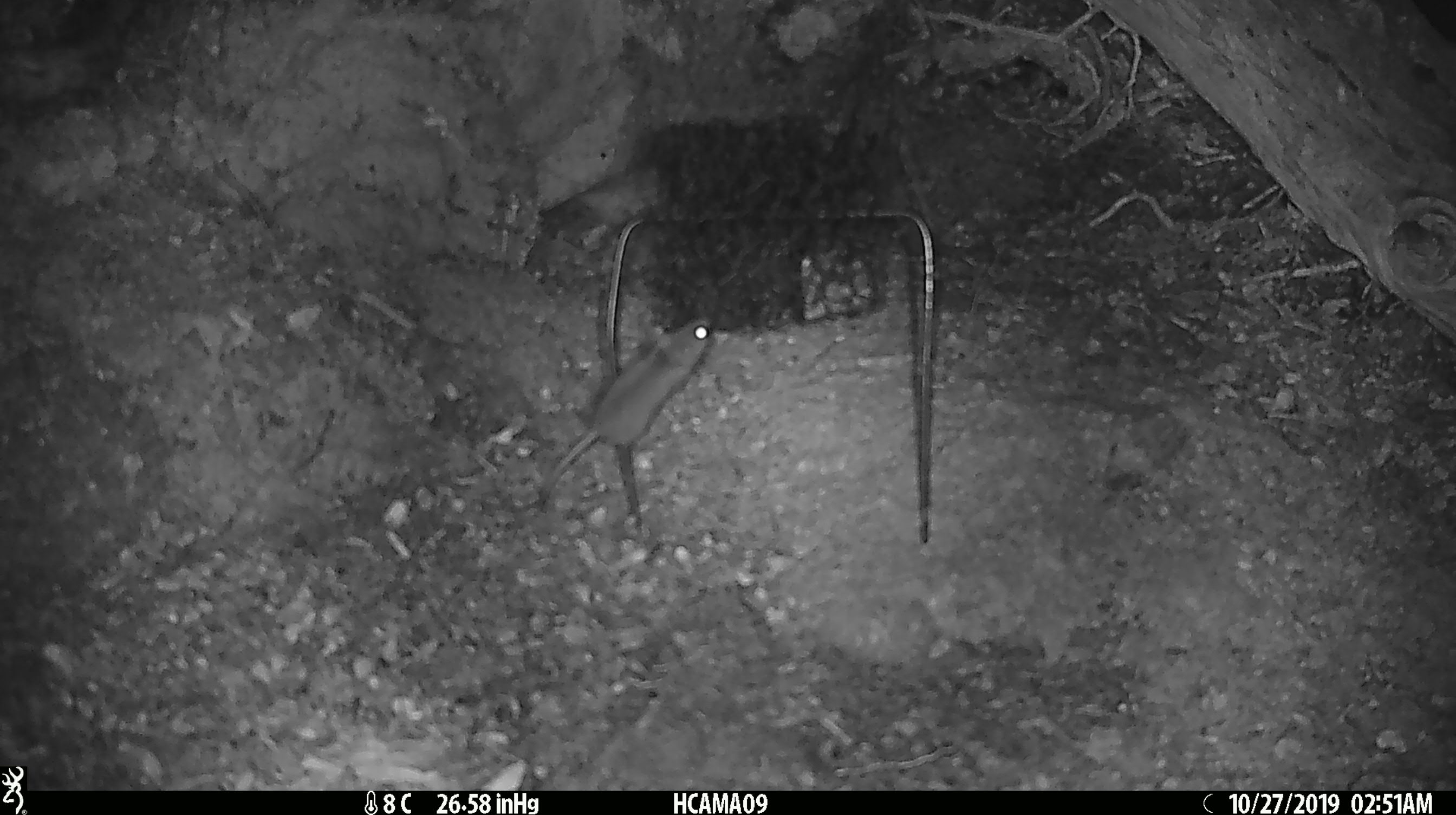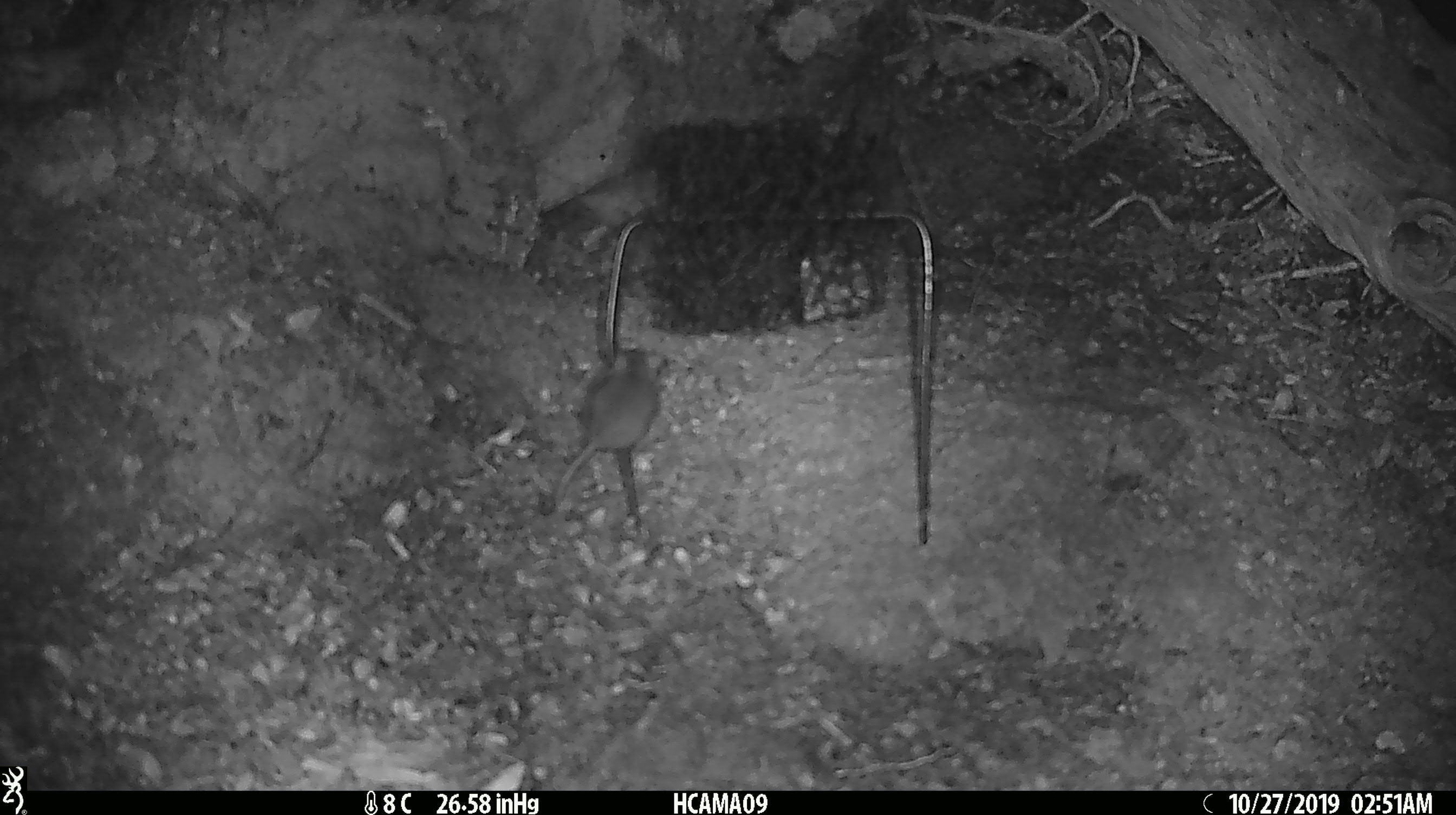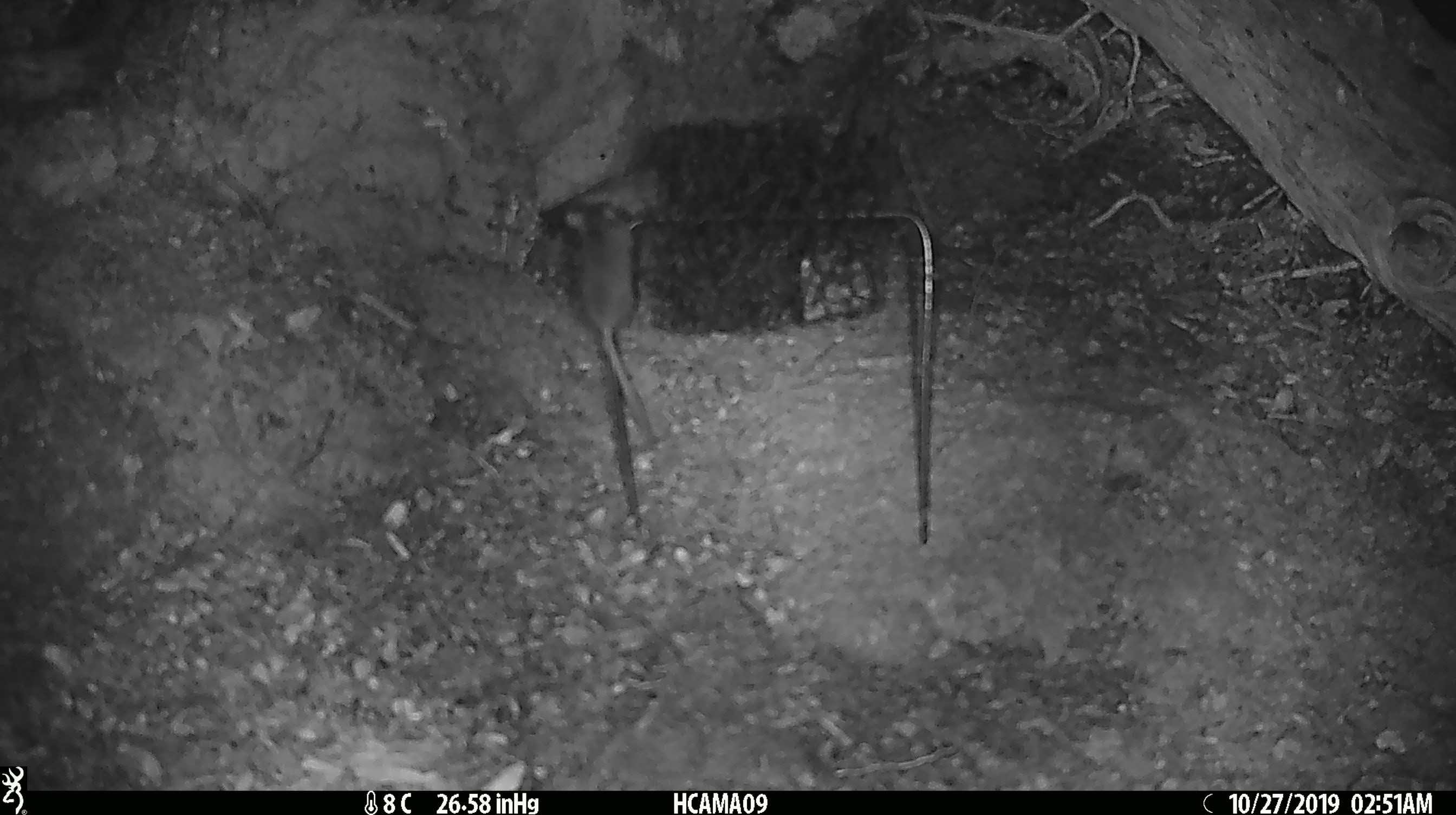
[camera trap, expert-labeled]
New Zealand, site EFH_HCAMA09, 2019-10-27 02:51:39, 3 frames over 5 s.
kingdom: Animalia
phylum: Chordata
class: Mammalia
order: Rodentia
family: Muridae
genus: Mus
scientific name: Mus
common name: mouse